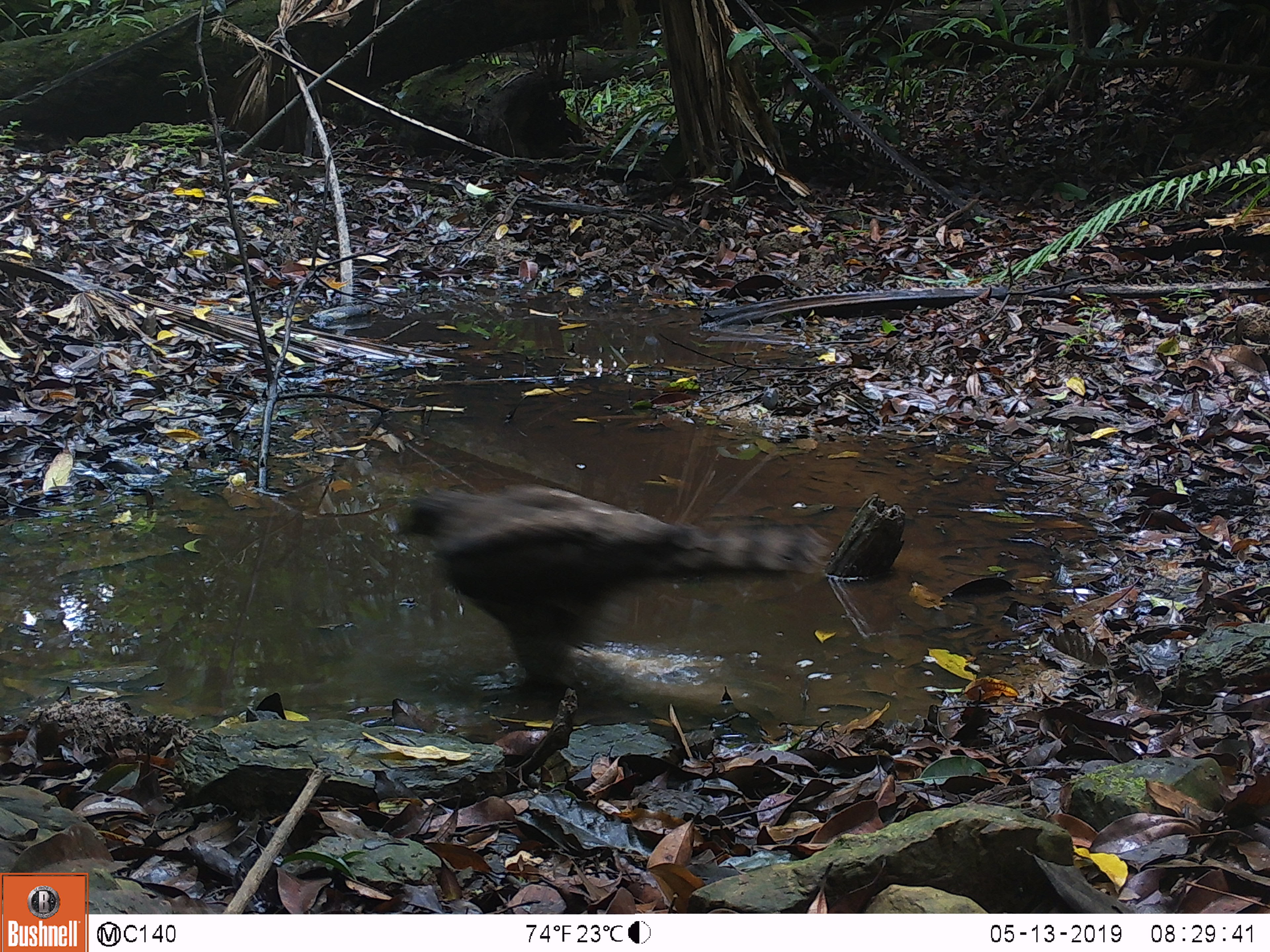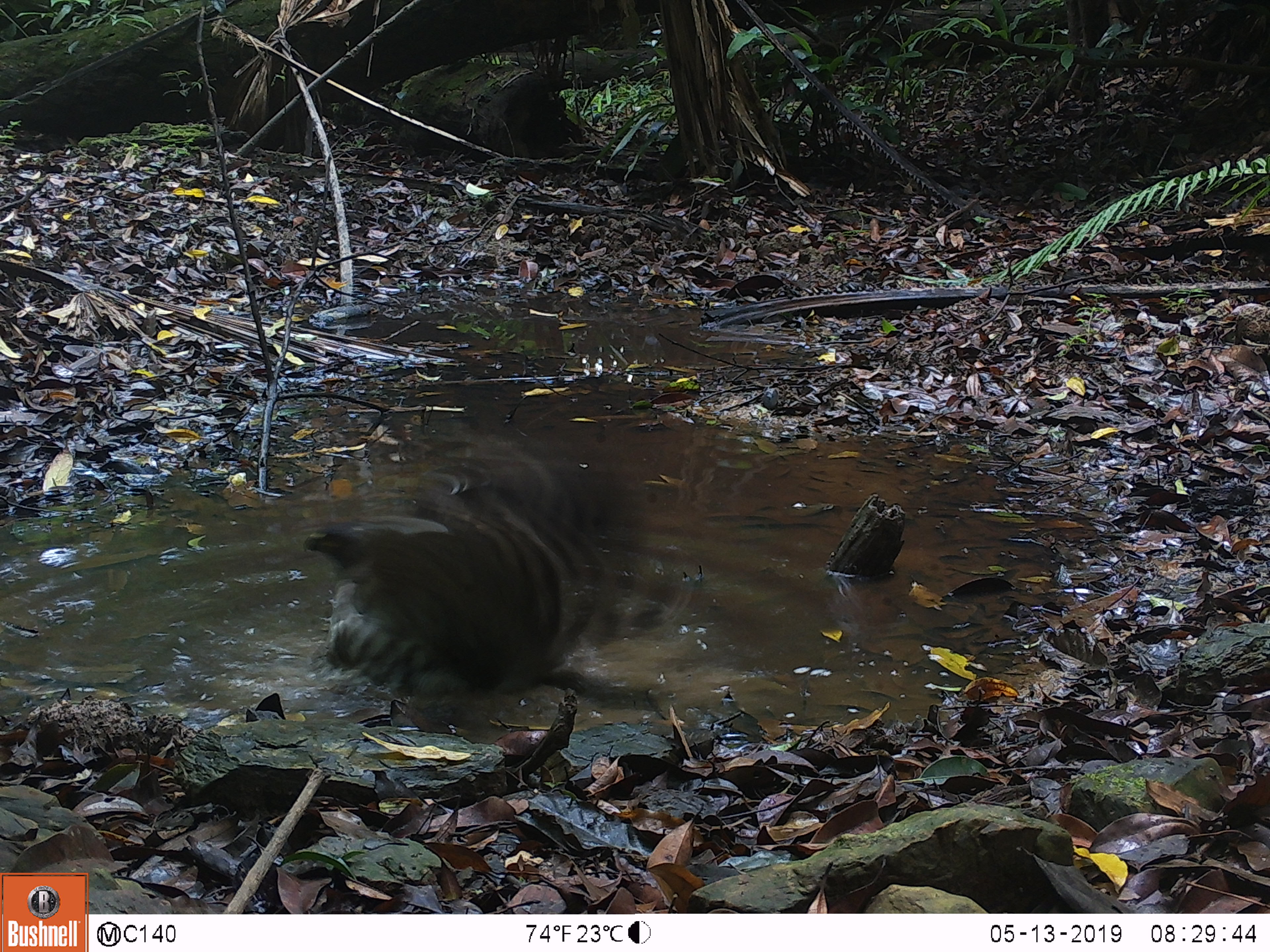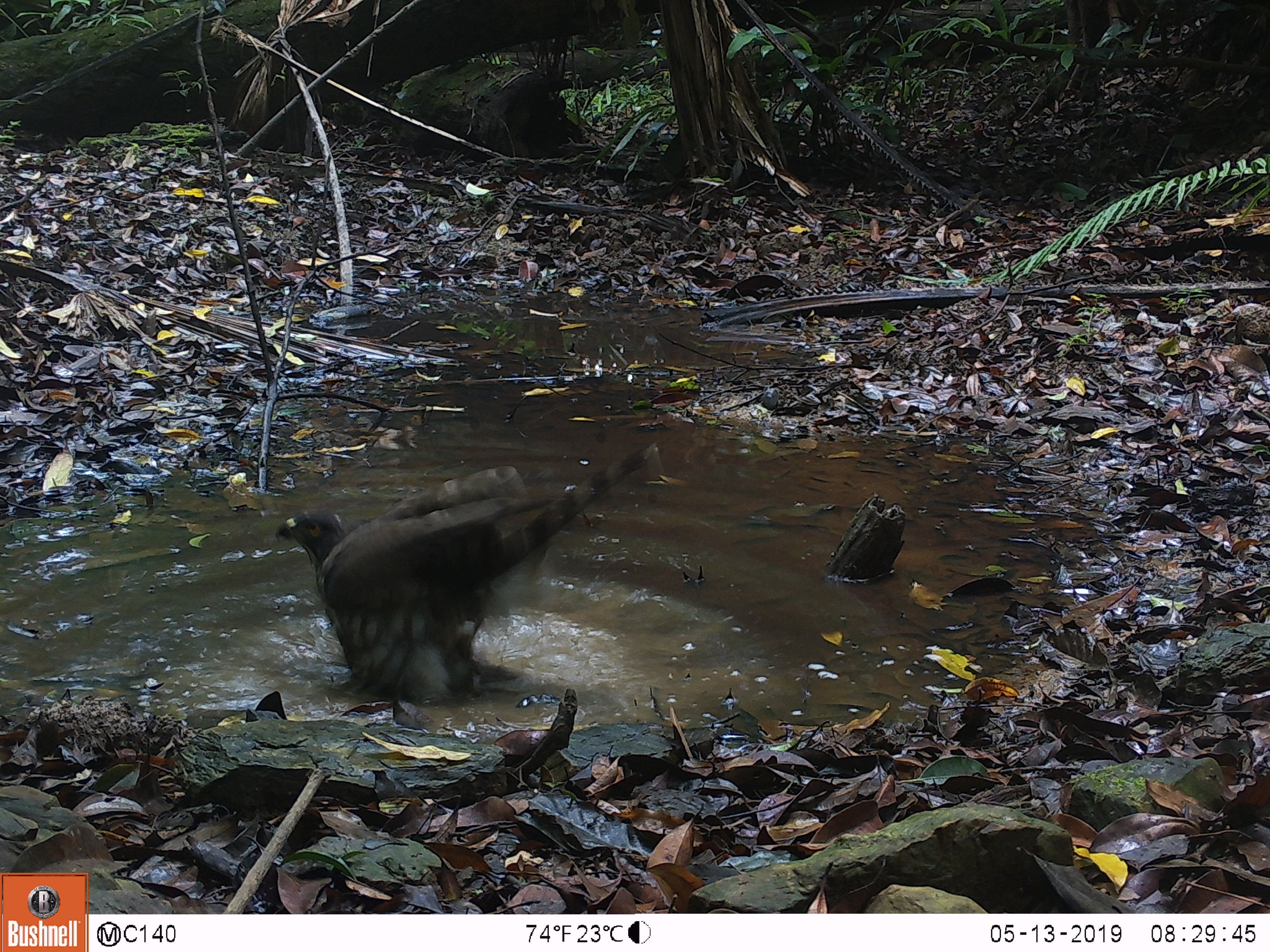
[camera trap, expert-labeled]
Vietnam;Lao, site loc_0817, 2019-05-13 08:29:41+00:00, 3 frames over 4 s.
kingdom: Animalia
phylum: Chordata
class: Aves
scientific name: Aves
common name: bird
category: unidentified bird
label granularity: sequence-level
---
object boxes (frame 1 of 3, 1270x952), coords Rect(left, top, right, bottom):
unidentified bird: Rect(395, 484, 829, 690)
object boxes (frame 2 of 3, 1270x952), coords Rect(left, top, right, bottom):
unidentified bird: Rect(301, 430, 676, 722)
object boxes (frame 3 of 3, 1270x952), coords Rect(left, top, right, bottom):
unidentified bird: Rect(274, 442, 658, 706)